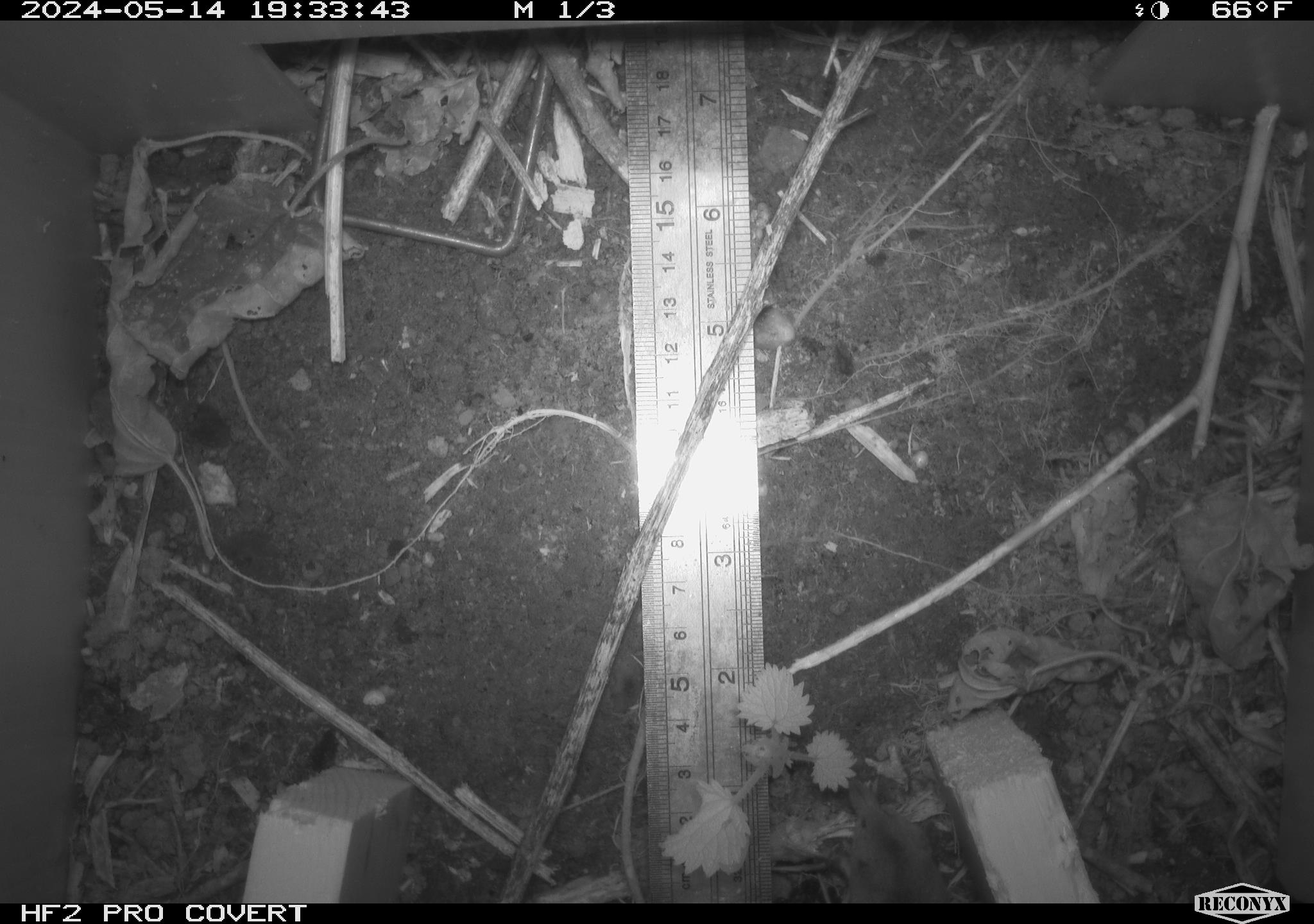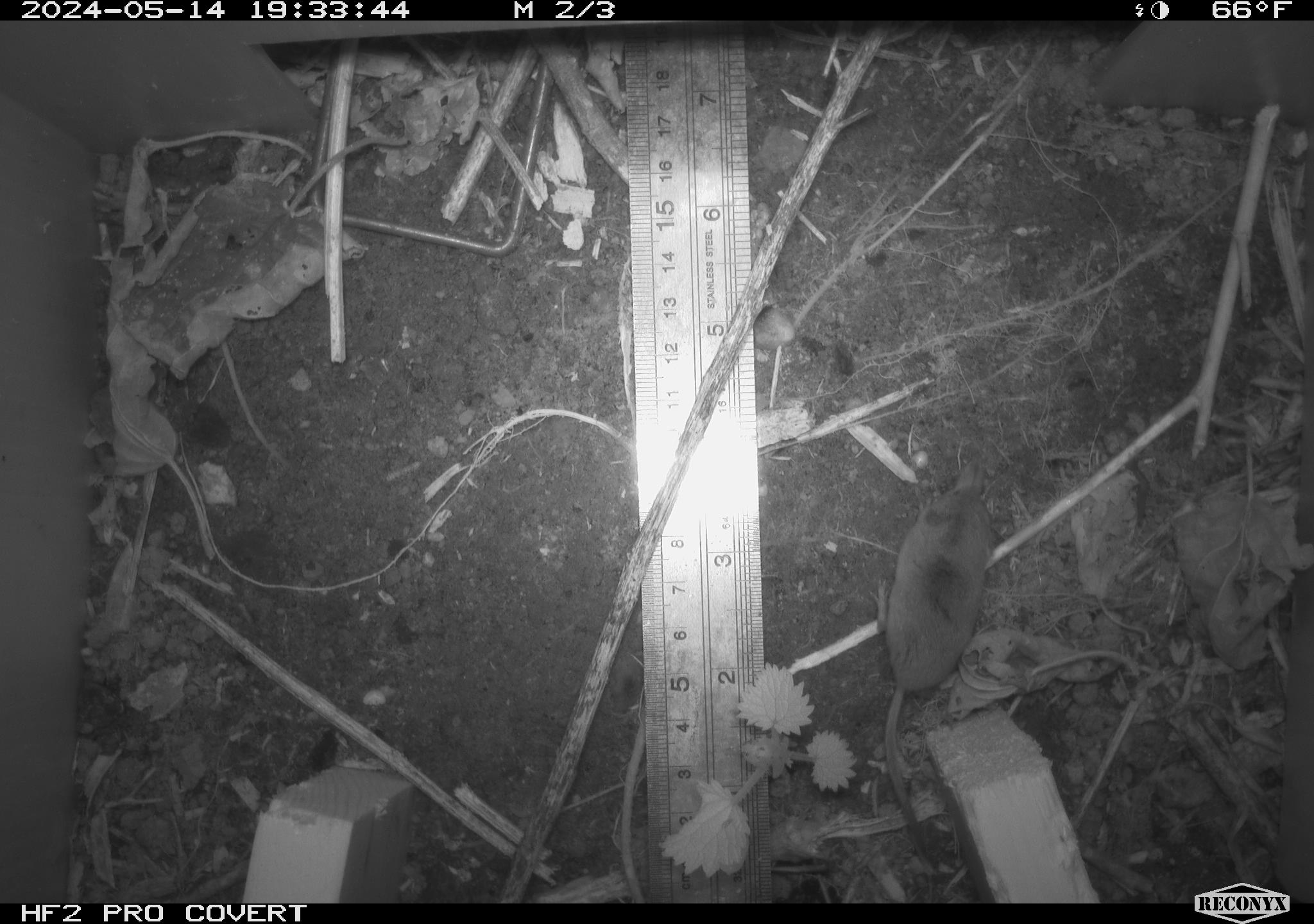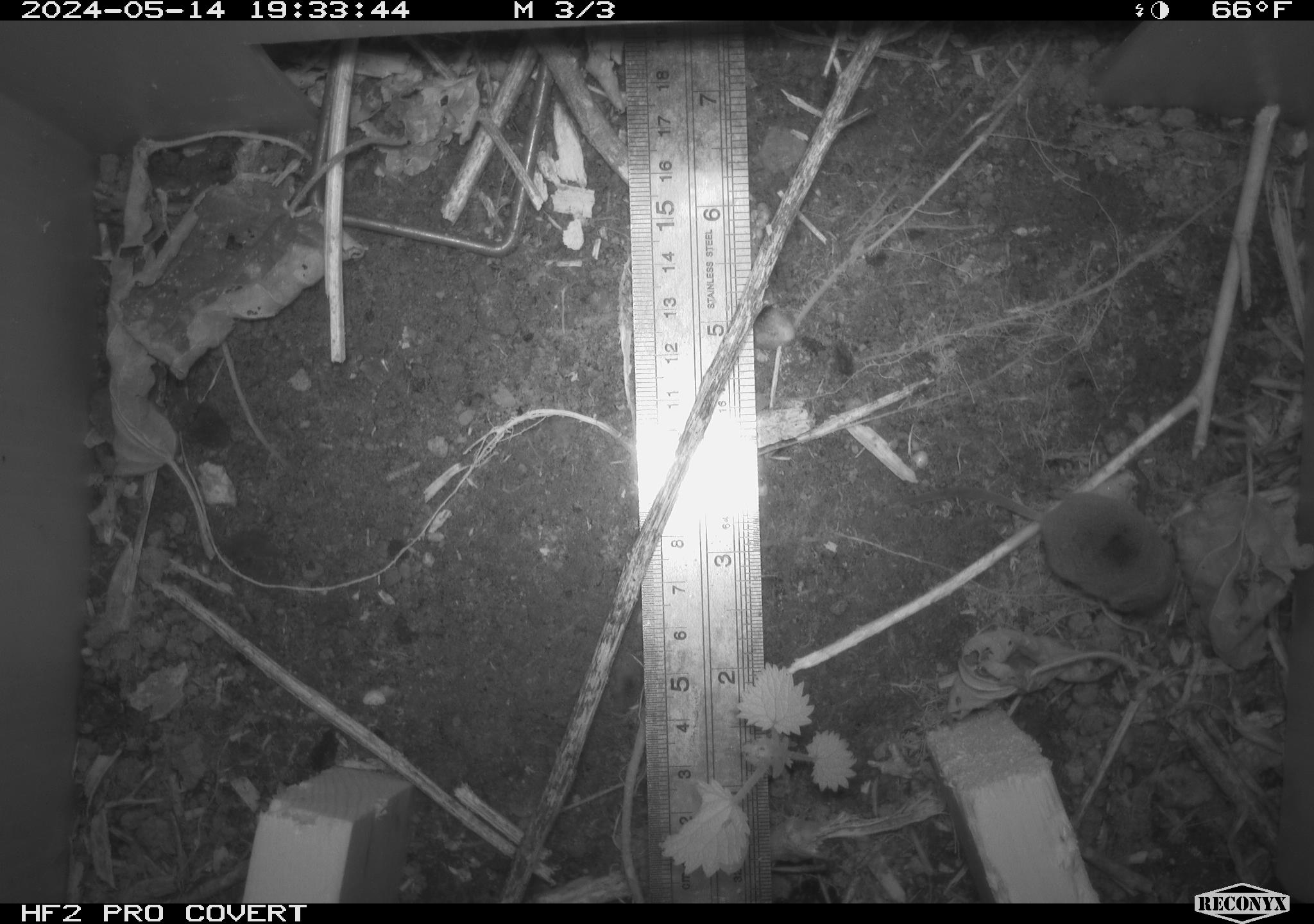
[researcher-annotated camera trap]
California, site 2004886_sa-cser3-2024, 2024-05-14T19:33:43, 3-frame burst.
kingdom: Animalia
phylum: Chordata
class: Mammalia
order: Eulipotyphla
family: Soricidae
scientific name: Soricidae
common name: shrews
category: soricidae family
Soricidae family (shrews) (Soricidae).